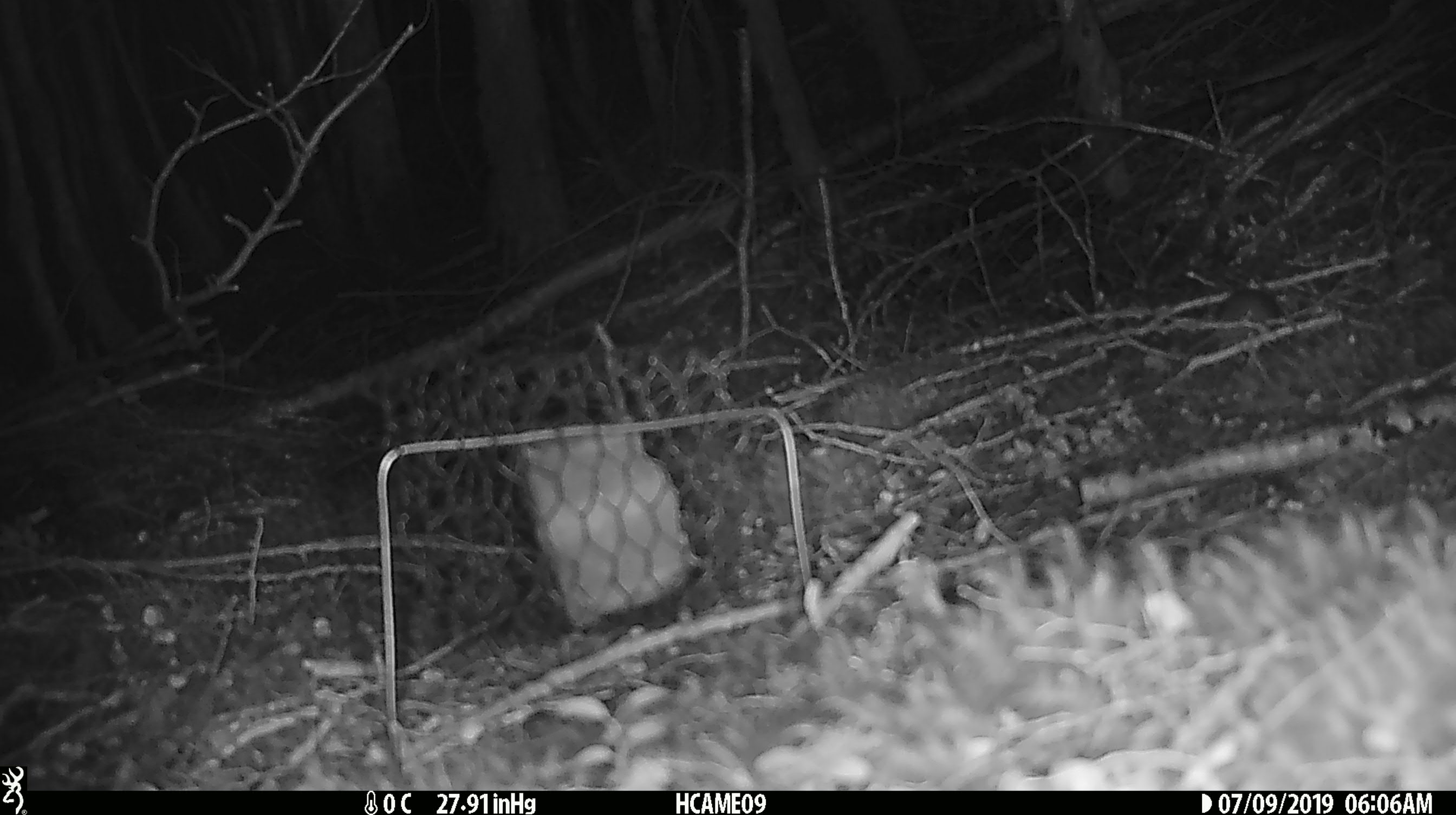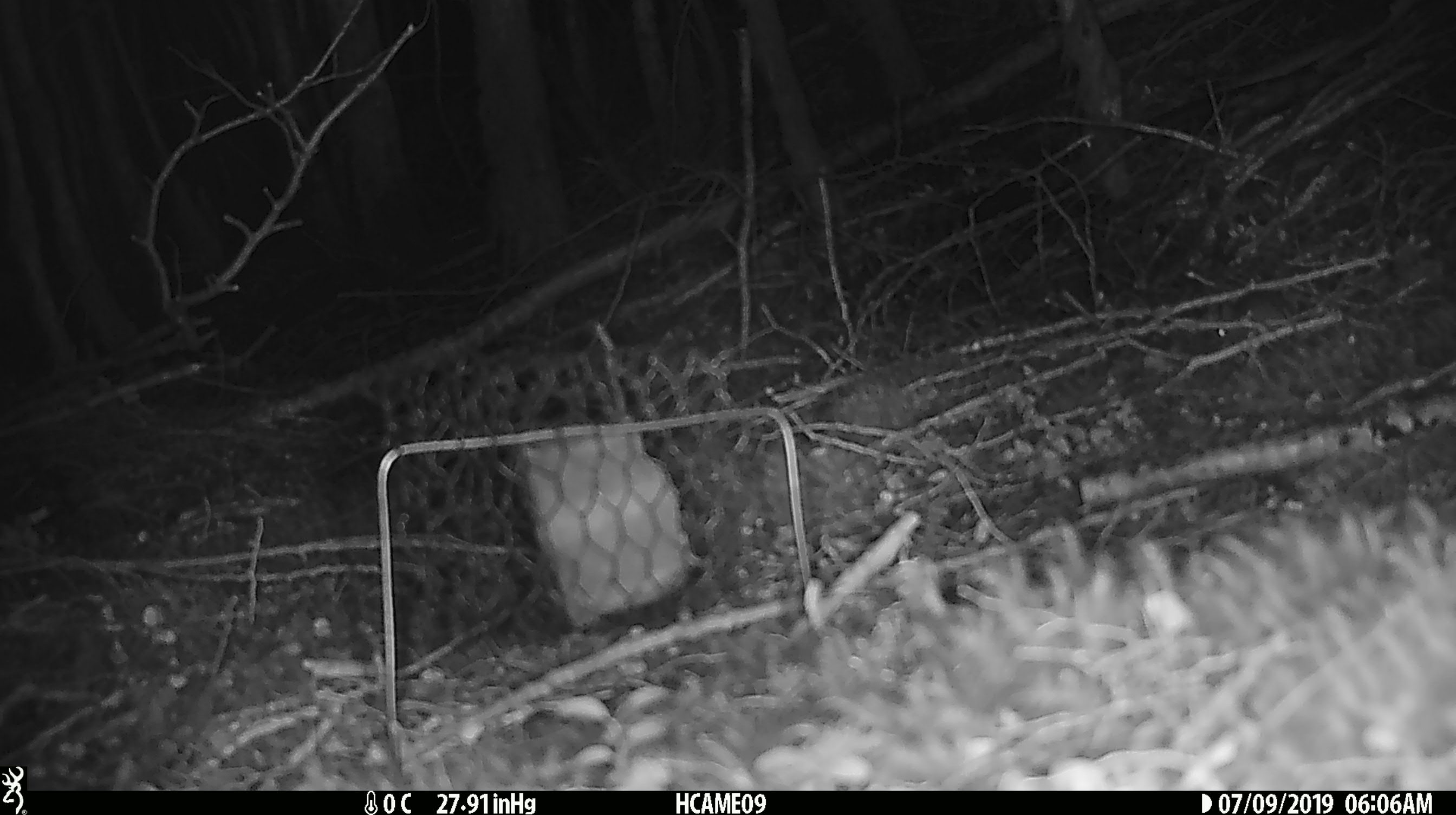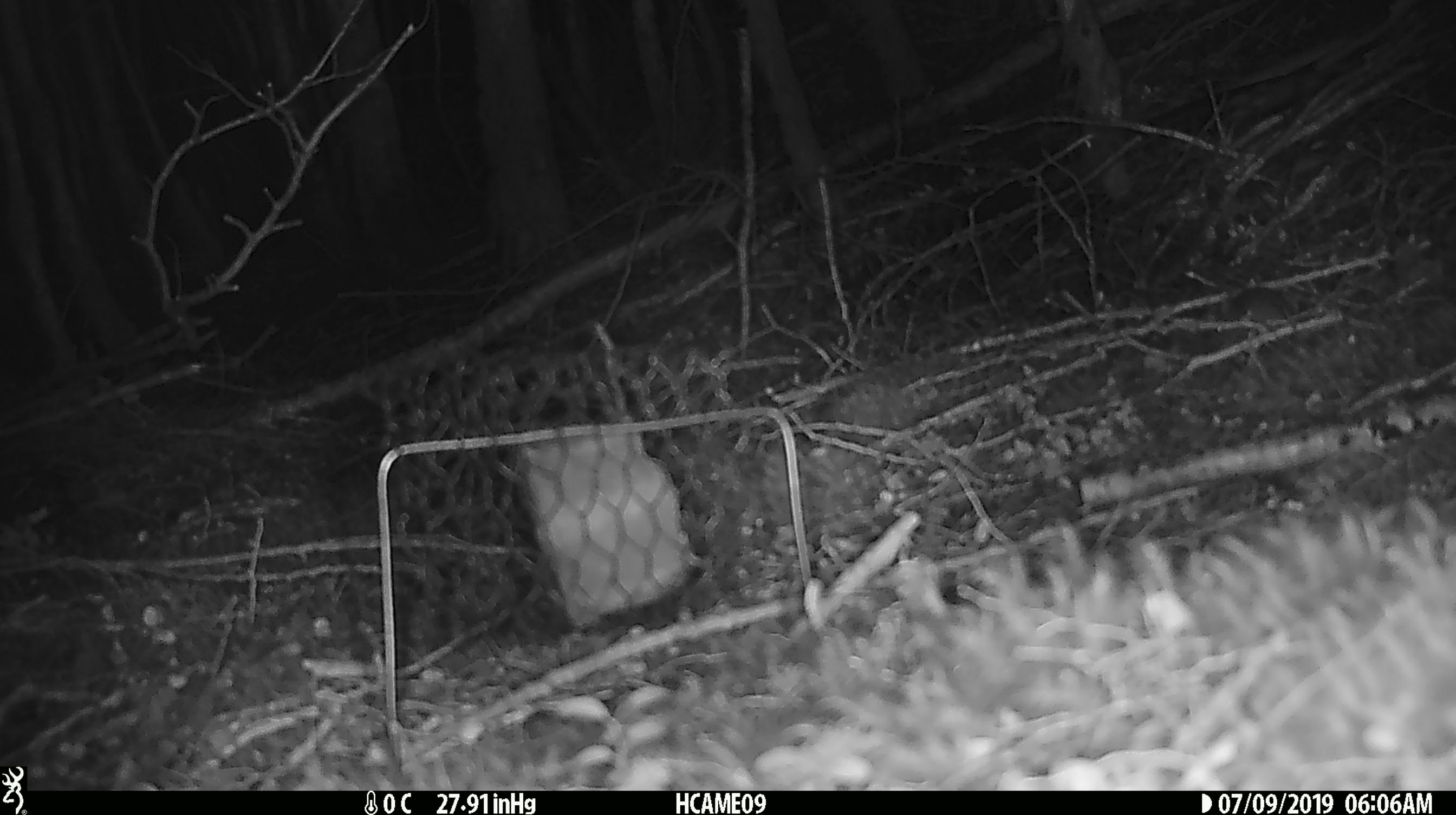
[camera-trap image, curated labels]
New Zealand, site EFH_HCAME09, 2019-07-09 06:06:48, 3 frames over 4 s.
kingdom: Animalia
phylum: Chordata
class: Mammalia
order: Rodentia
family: Muridae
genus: Mus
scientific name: Mus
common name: mouse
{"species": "mouse (Mus)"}